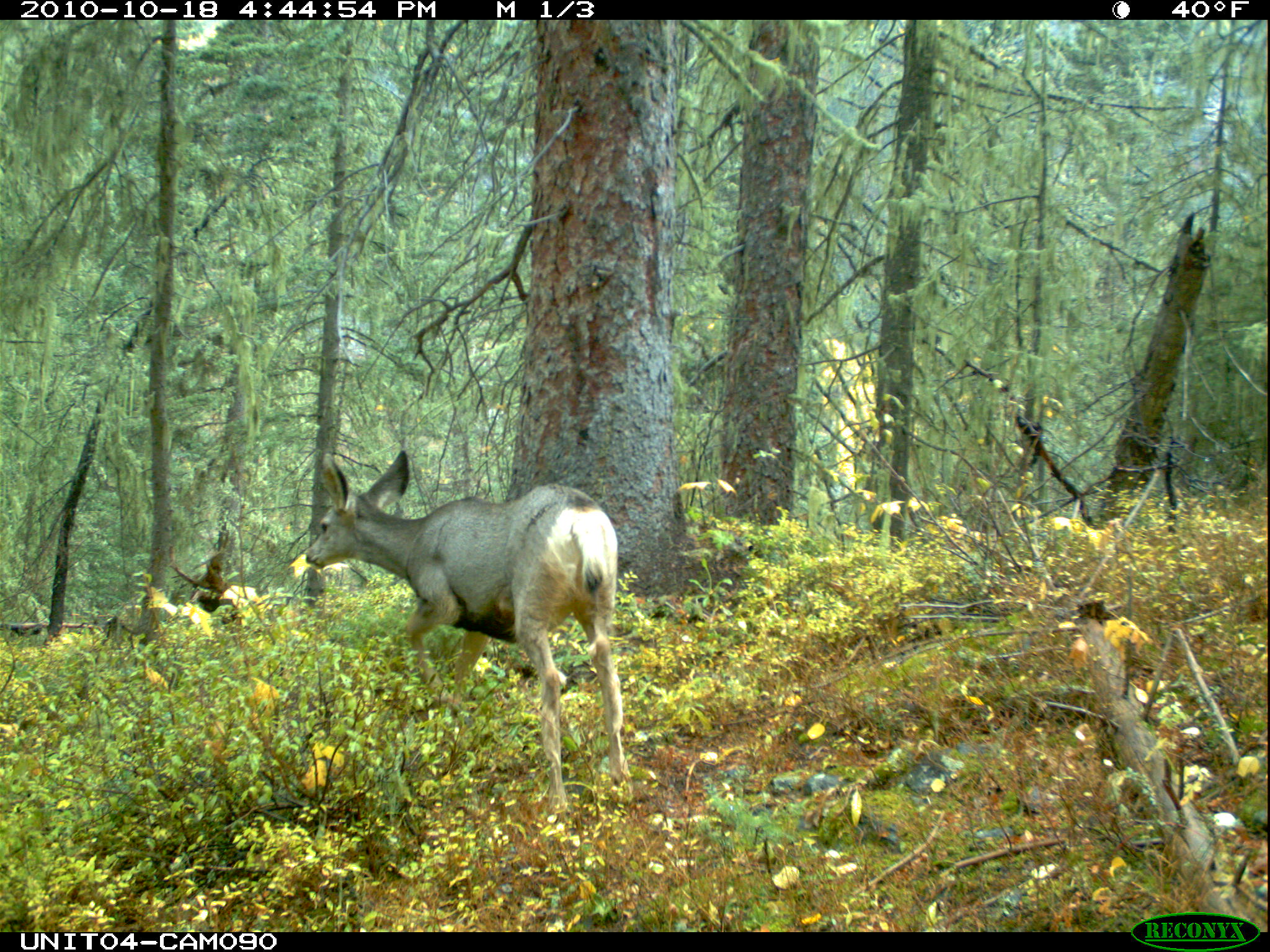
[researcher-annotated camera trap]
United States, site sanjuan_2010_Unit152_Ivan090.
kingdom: Animalia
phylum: Chordata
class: Mammalia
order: Artiodactyla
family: Cervidae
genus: Odocoileus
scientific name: Odocoileus hemionus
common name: mule deer